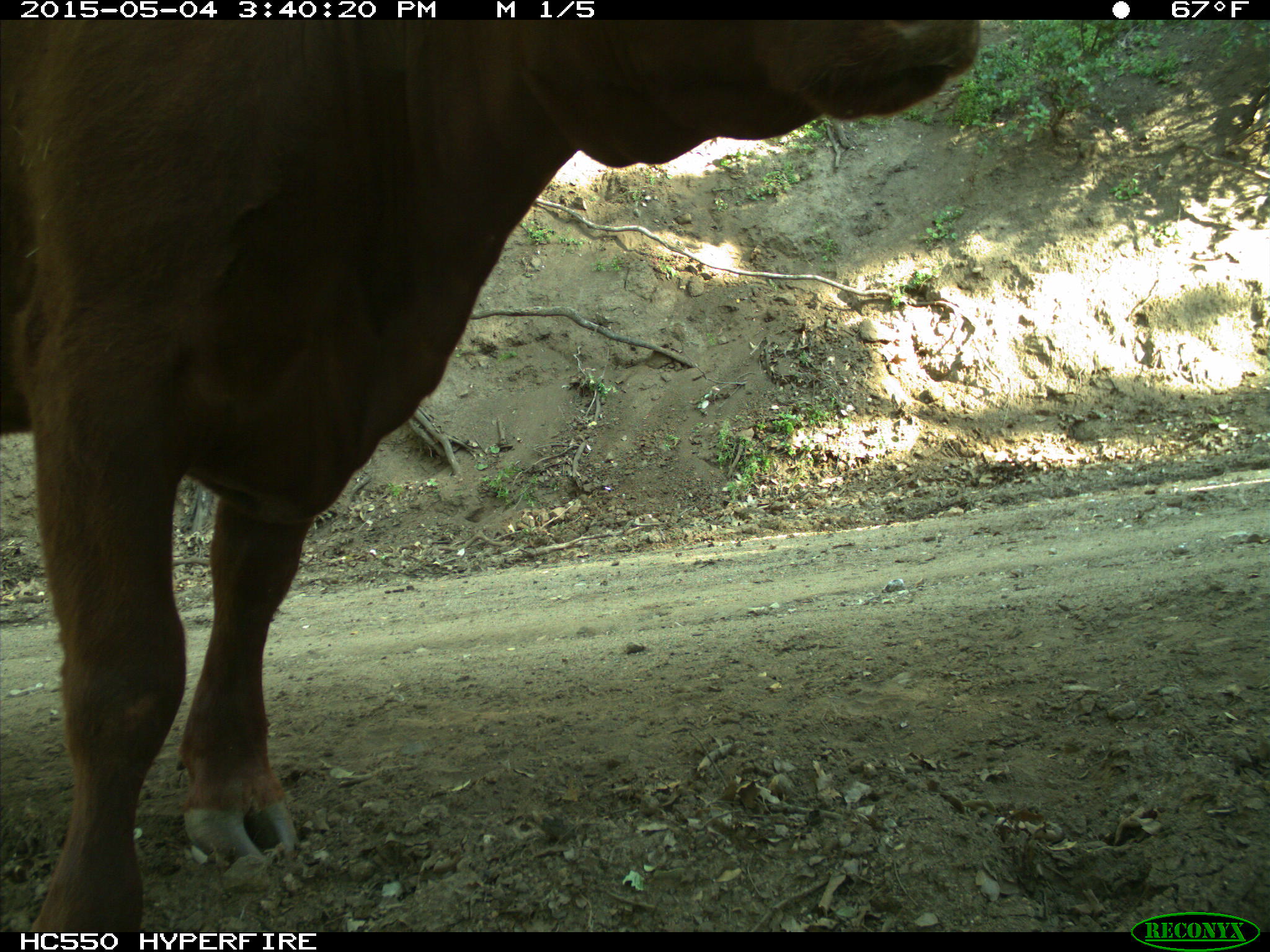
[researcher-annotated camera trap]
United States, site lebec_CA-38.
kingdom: Animalia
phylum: Chordata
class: Mammalia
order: Artiodactyla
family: Bovidae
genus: Bos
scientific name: Bos taurus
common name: domestic cow